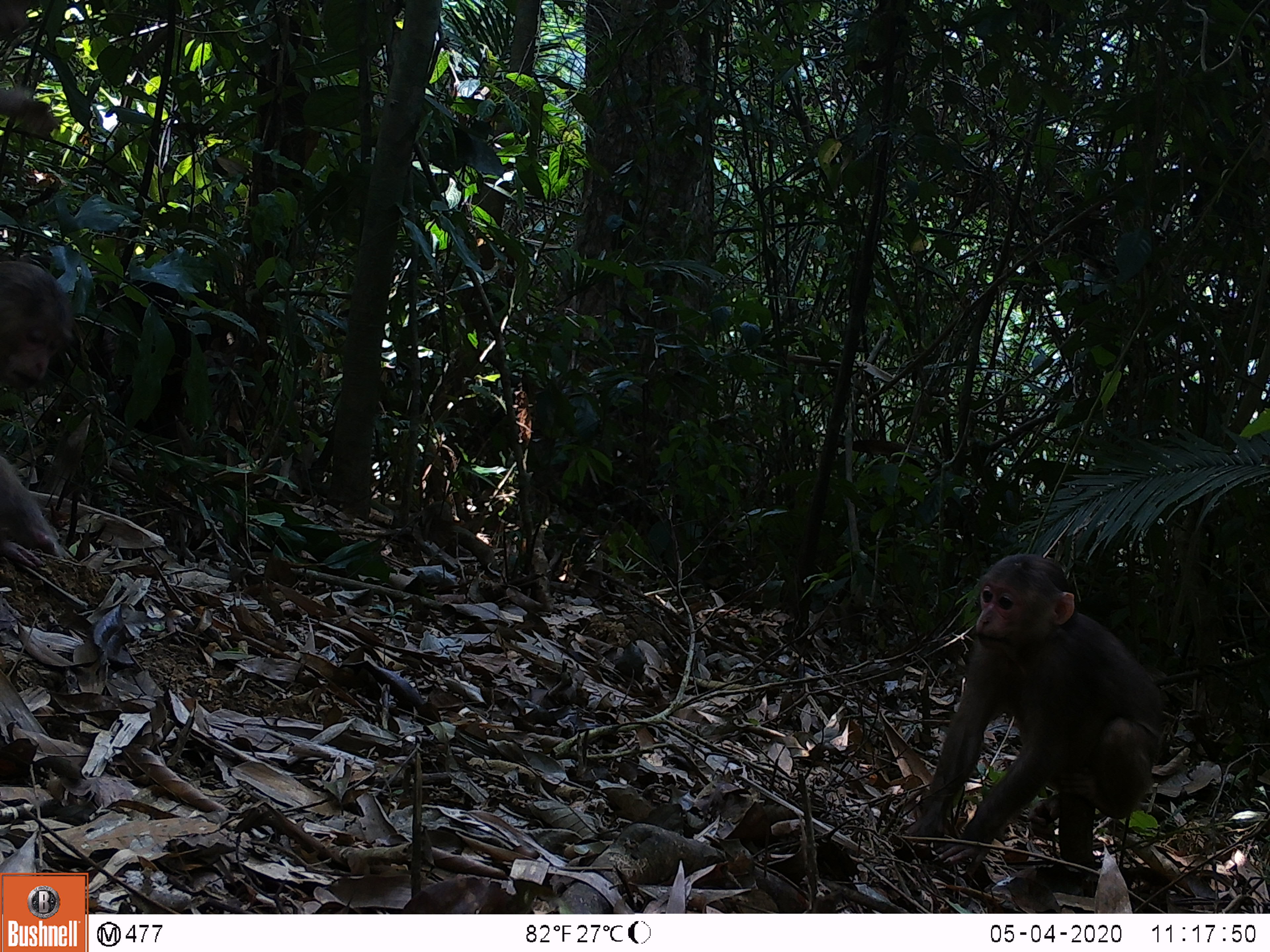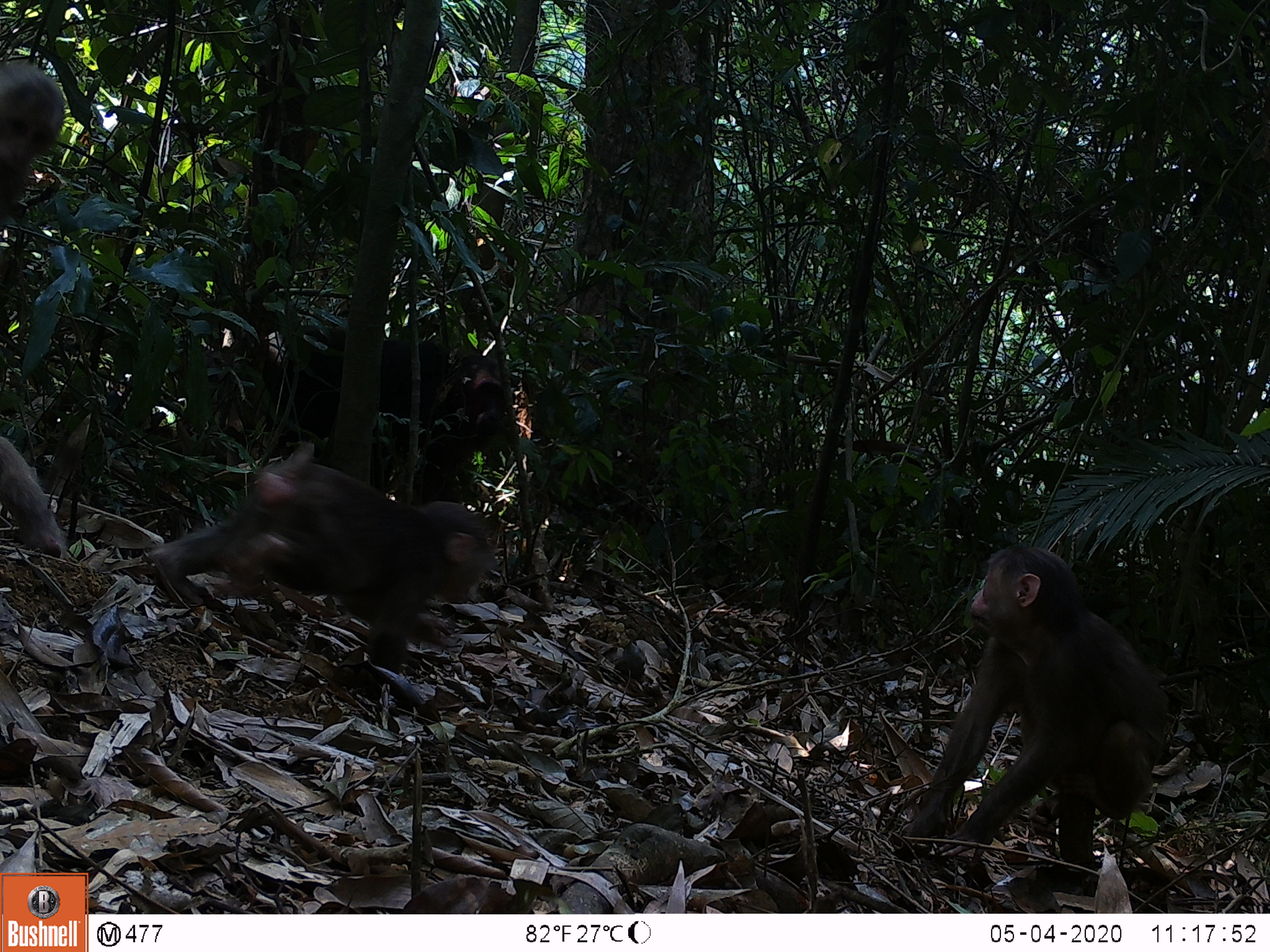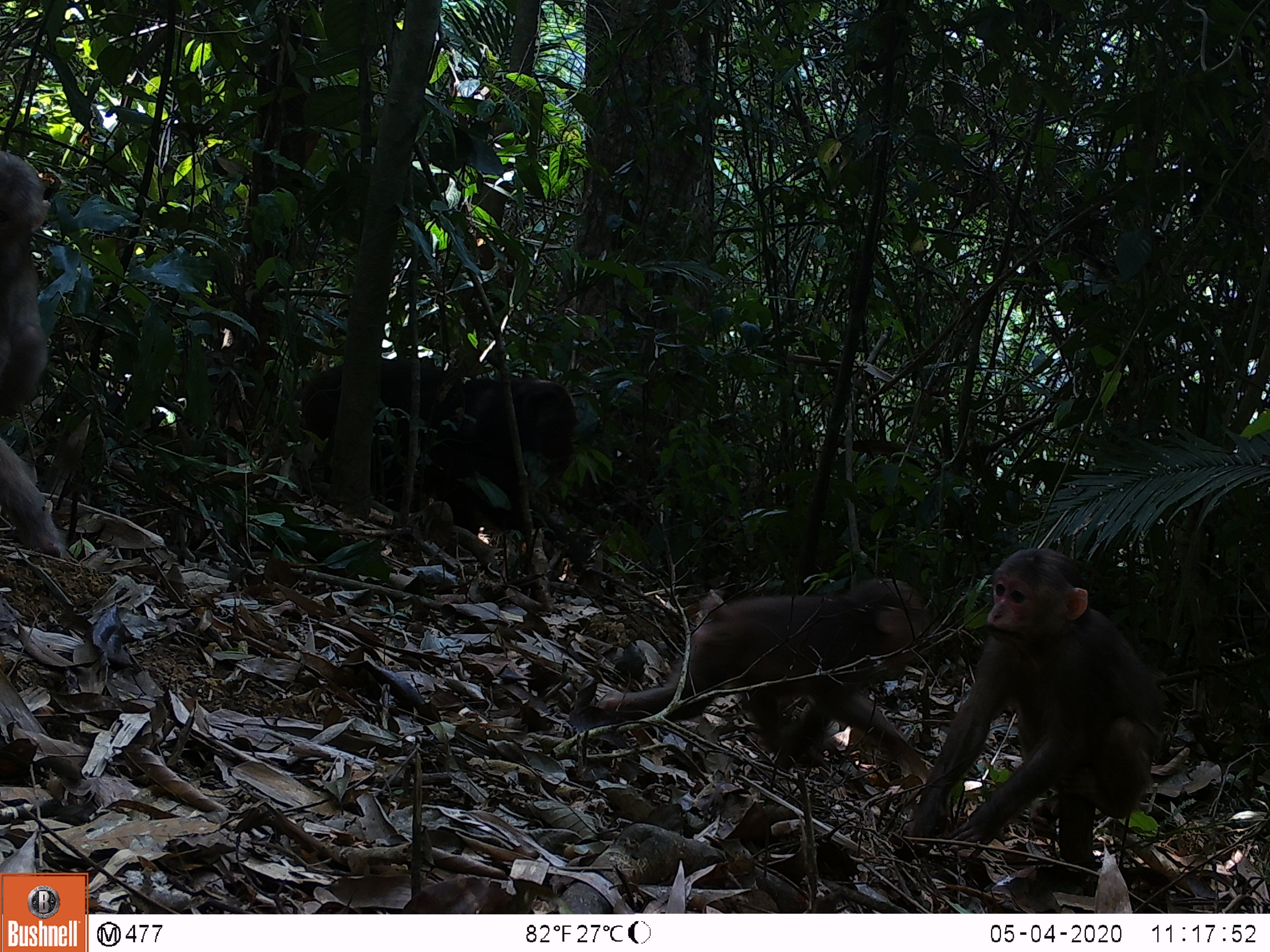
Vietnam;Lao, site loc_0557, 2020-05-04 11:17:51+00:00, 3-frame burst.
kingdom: Animalia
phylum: Chordata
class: Mammalia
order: Primates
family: Cercopithecidae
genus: Macaca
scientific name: Macaca arctoides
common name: stump-tailed macaque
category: stump tailed macaque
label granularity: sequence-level